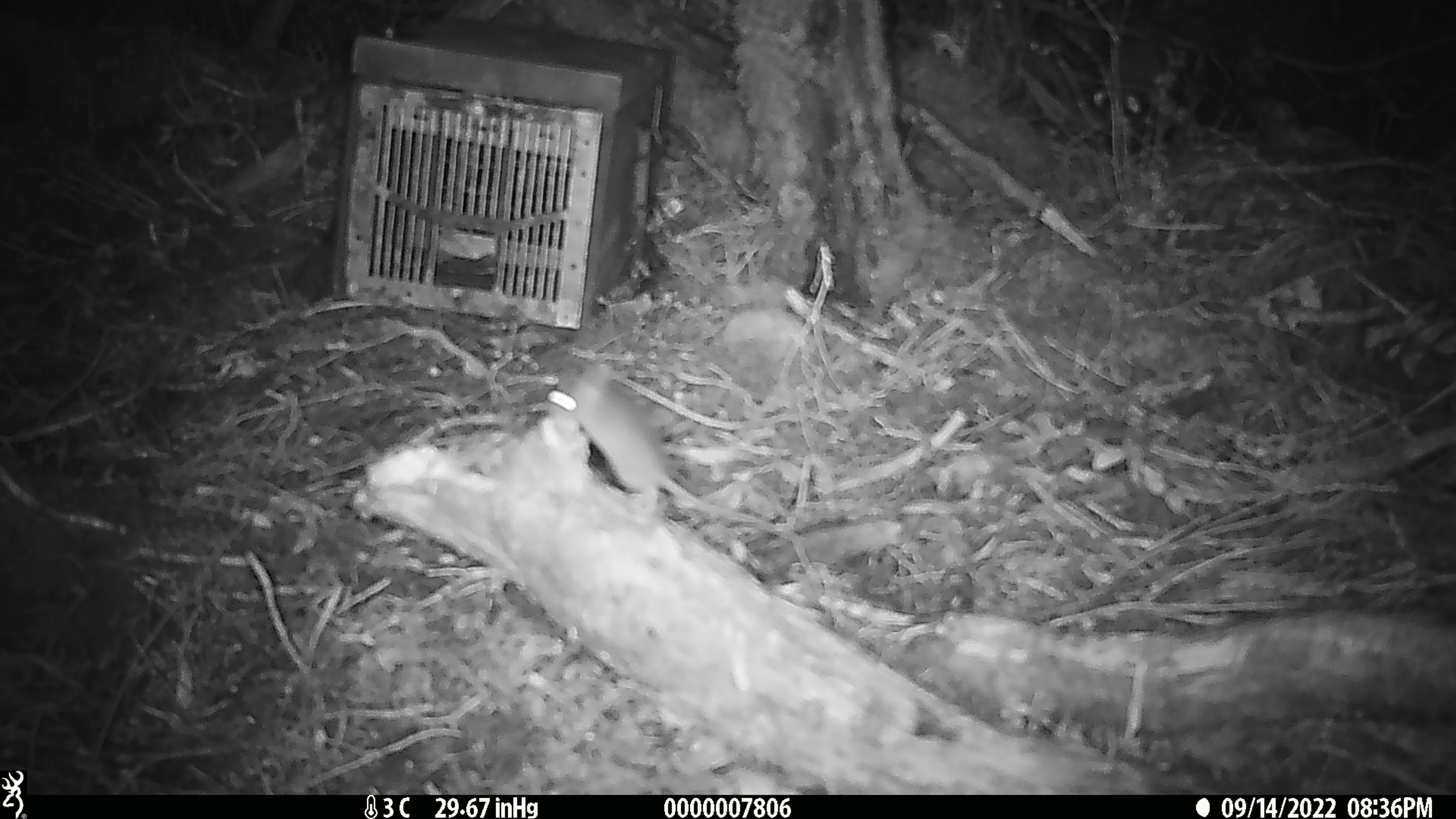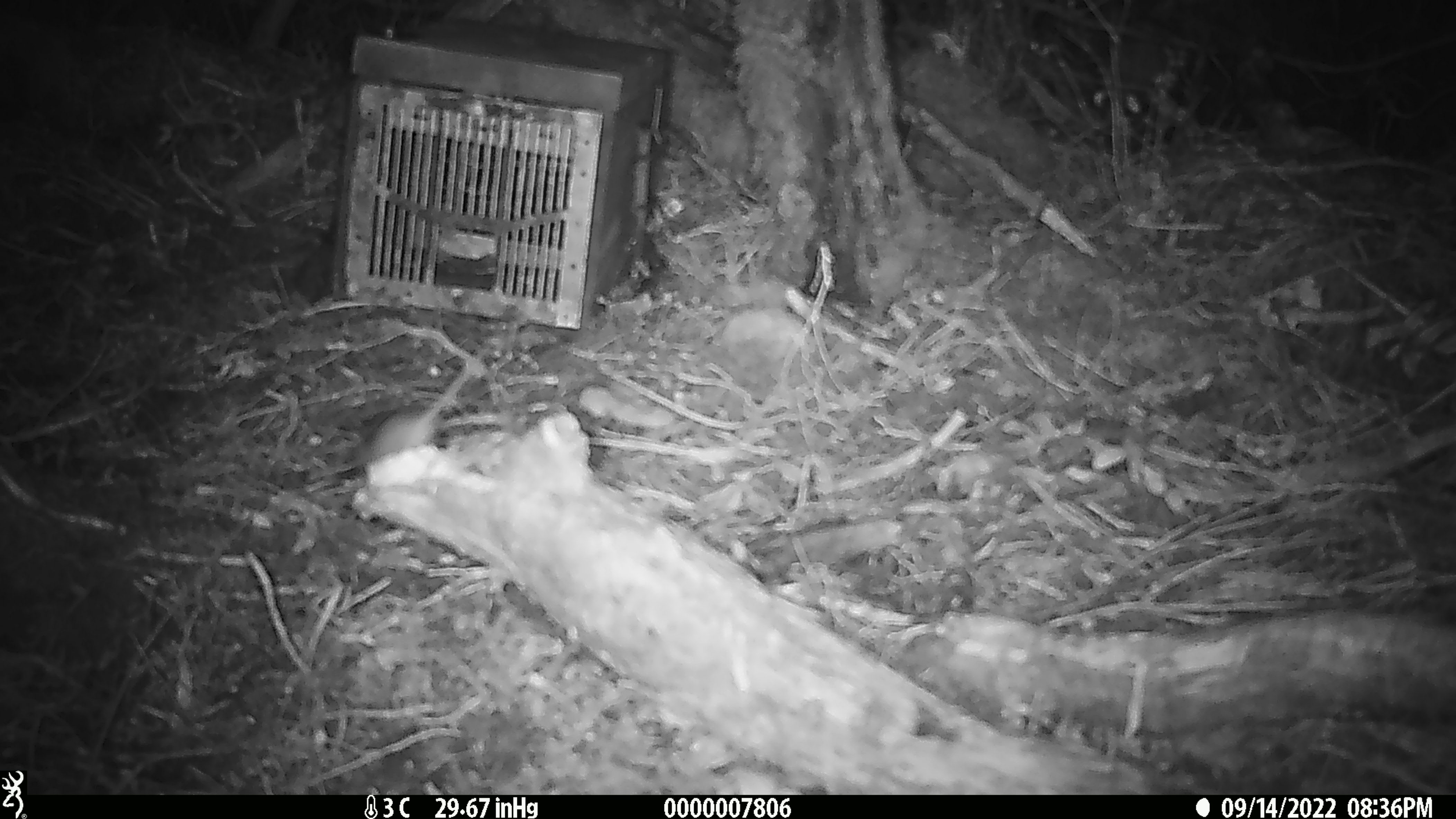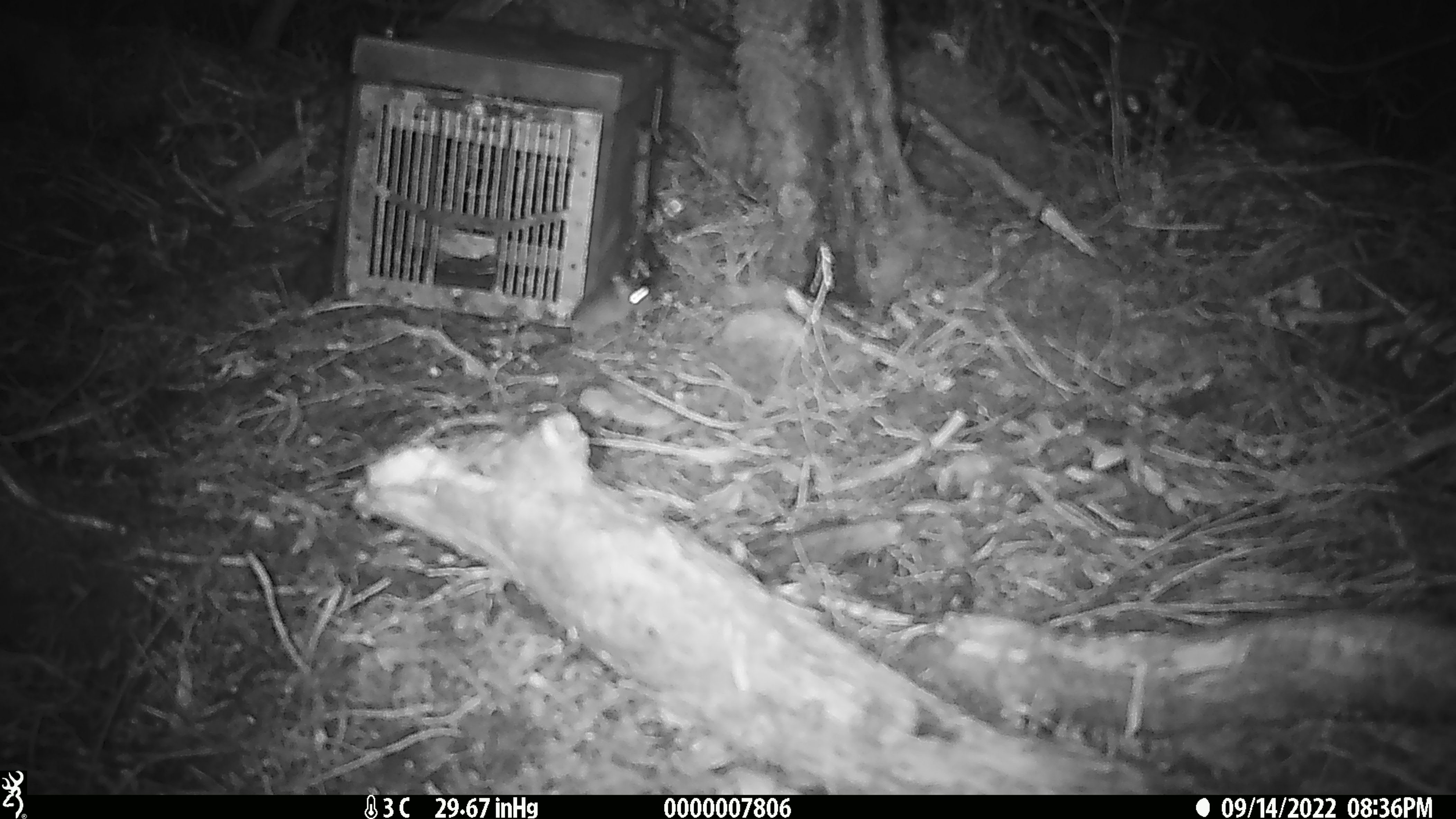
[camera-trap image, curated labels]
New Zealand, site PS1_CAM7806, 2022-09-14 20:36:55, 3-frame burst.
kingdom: Animalia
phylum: Chordata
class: Mammalia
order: Rodentia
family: Muridae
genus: Mus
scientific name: Mus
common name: mouse